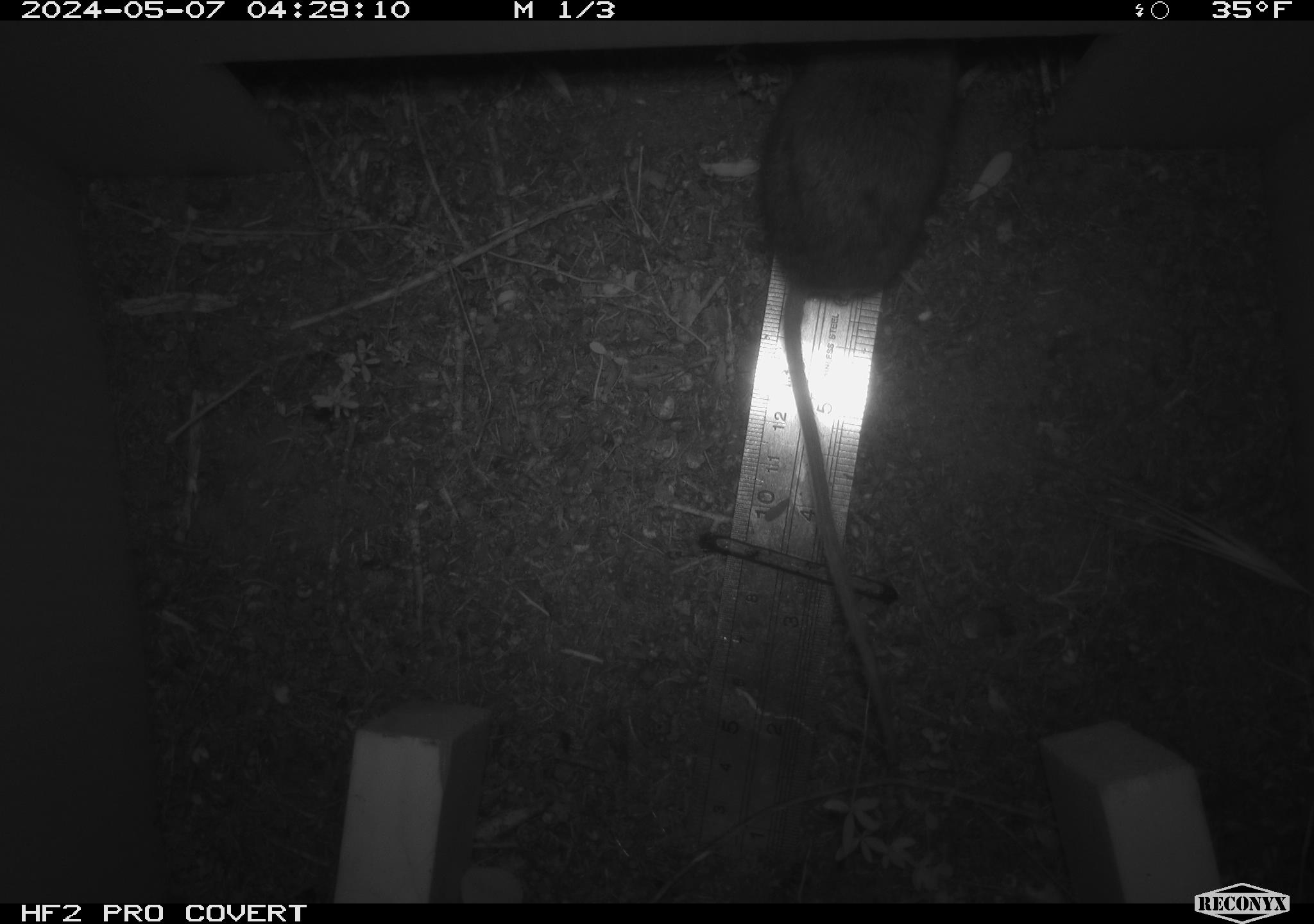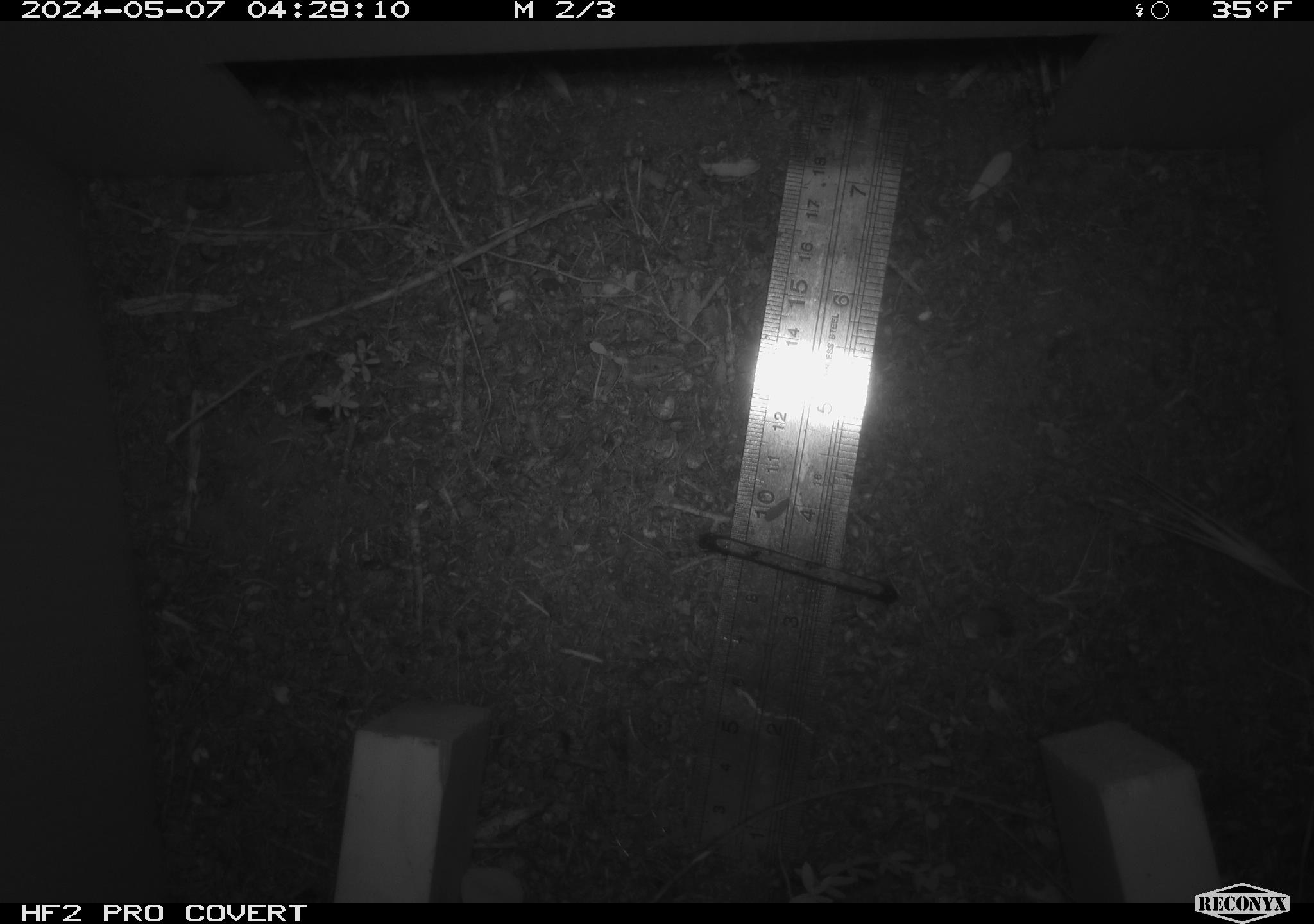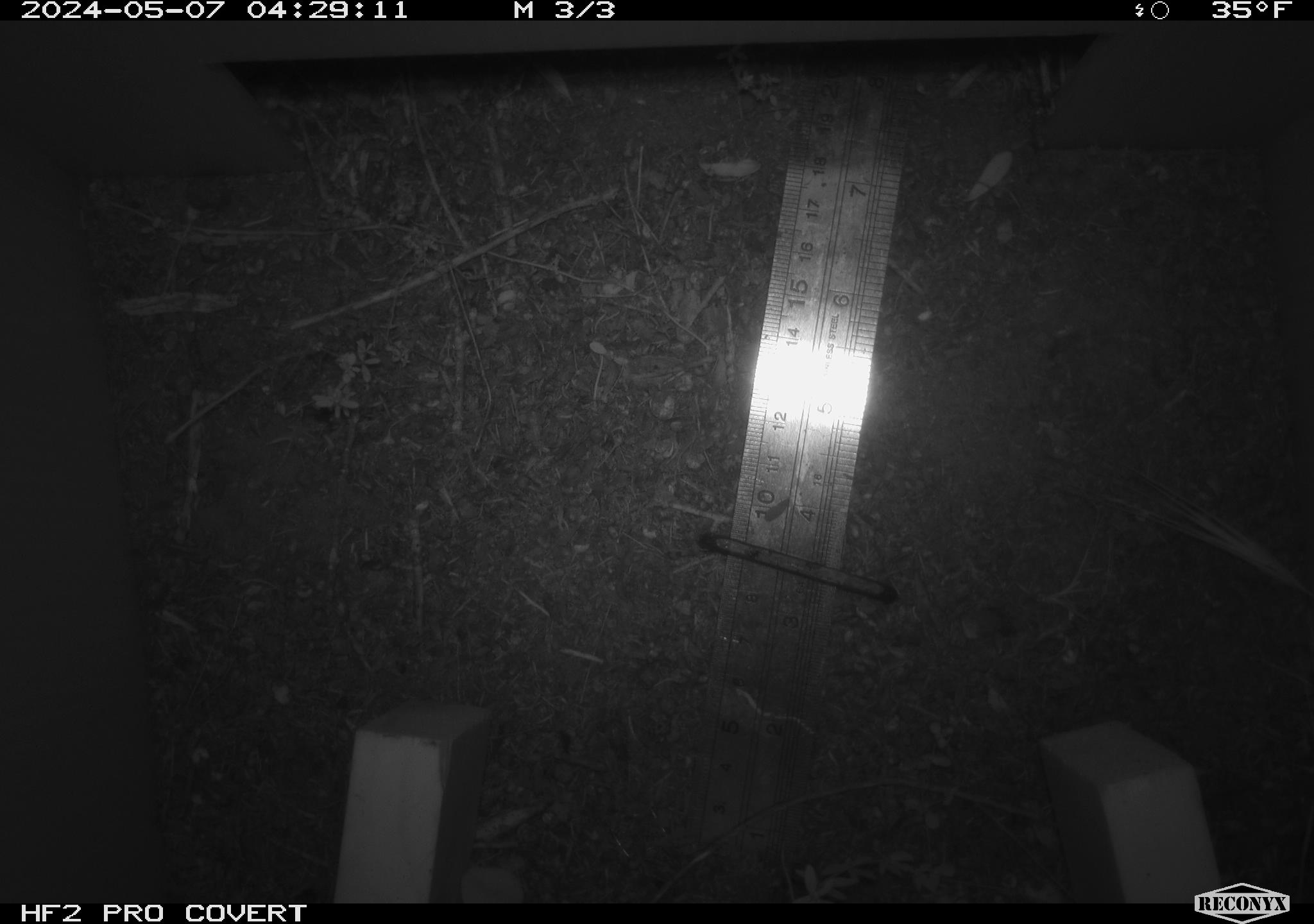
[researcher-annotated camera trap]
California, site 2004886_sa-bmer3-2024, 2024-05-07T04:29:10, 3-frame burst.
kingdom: Animalia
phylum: Chordata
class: Mammalia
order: Rodentia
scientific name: Rodentia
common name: mouse species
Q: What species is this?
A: Mouse species (Rodentia).